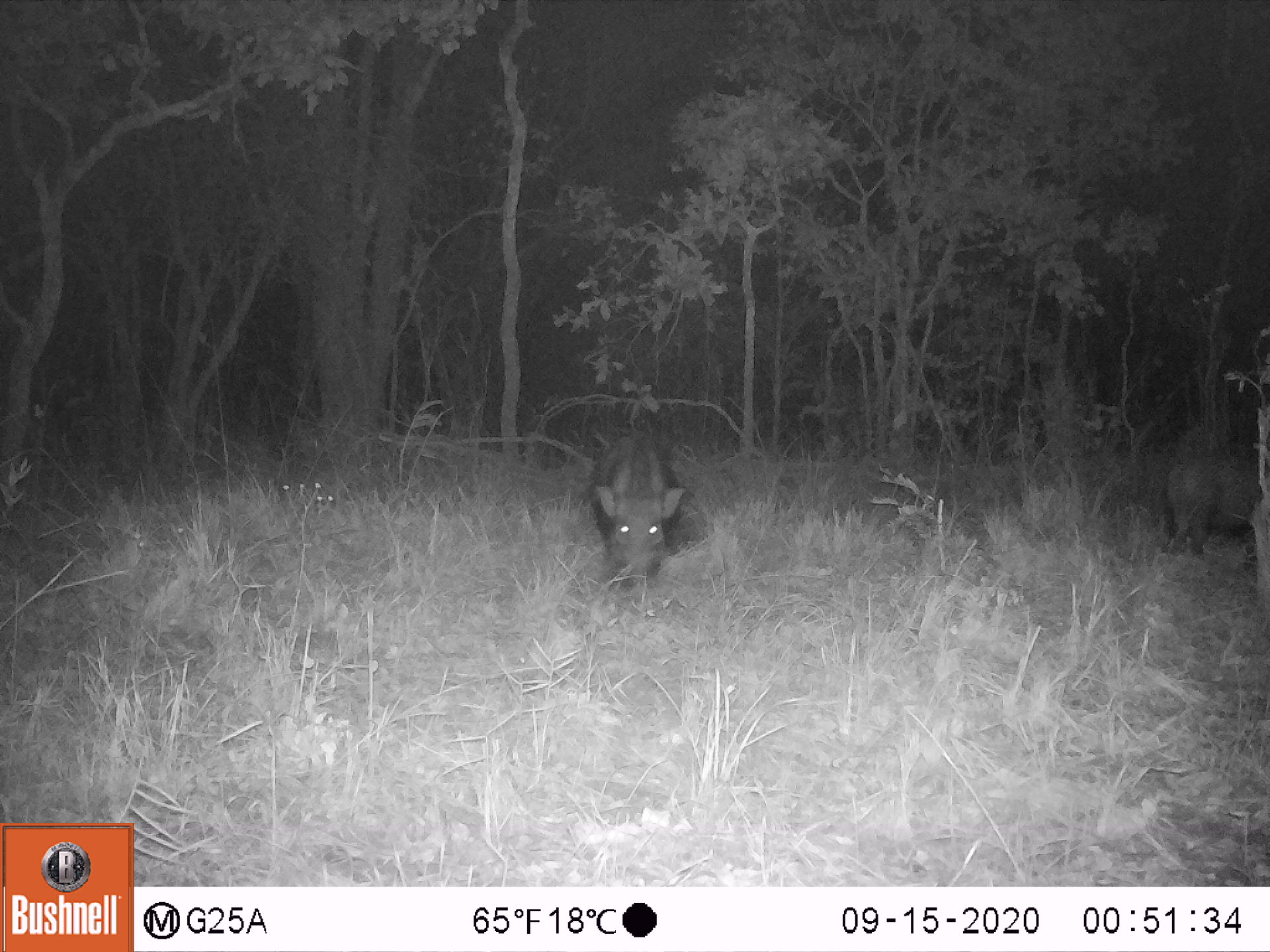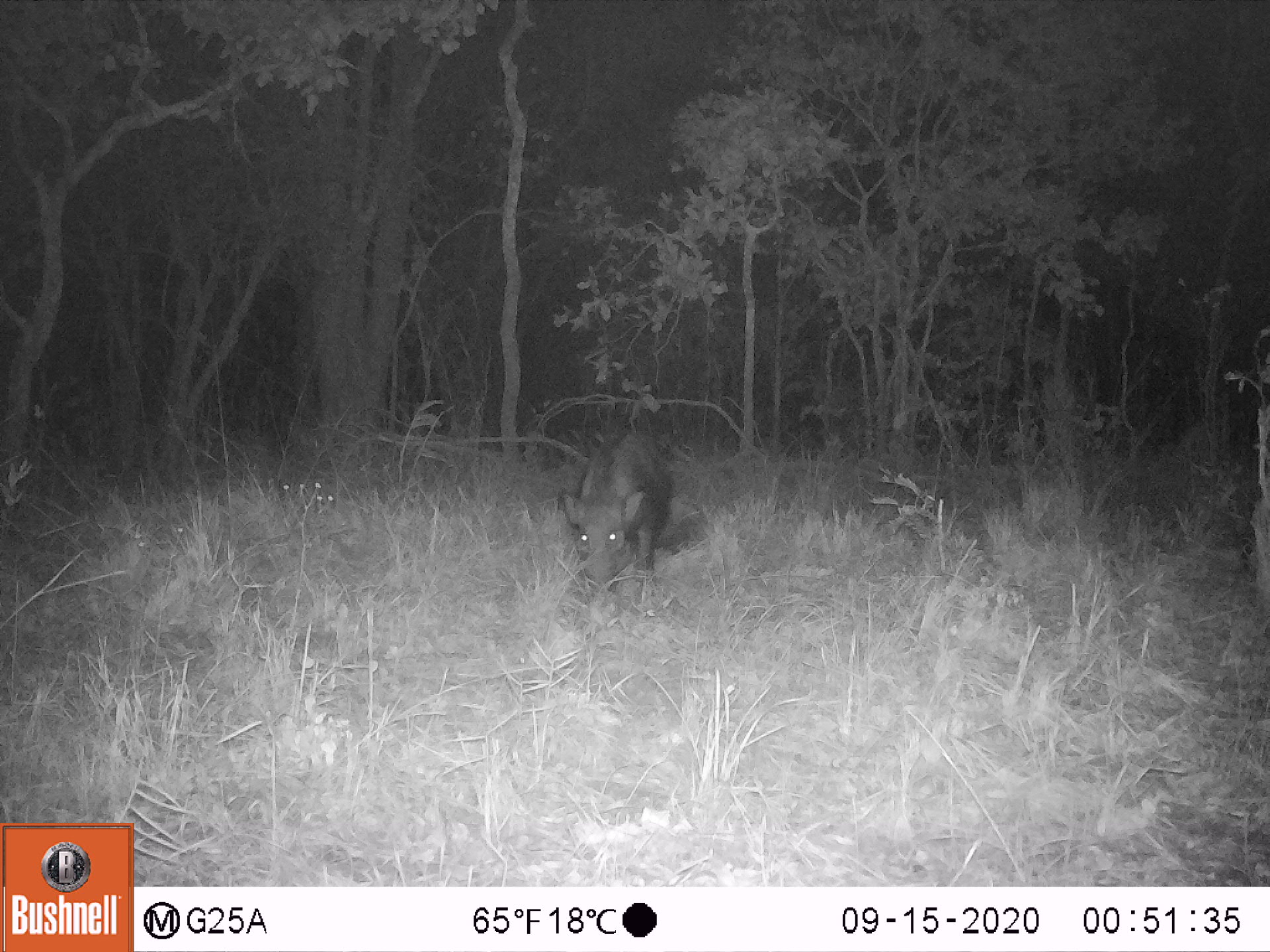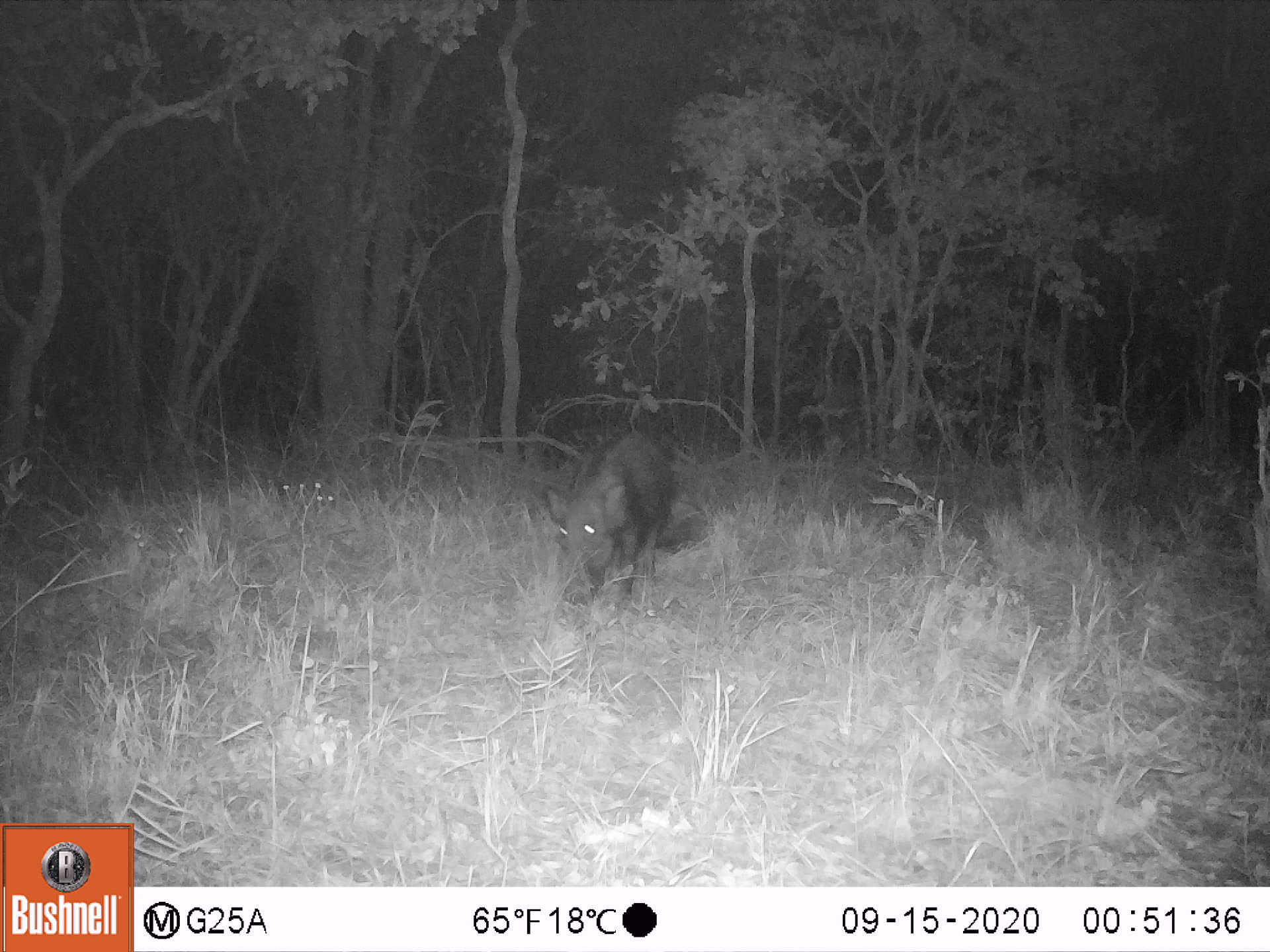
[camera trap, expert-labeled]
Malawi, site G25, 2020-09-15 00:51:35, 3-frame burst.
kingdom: Animalia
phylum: Chordata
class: Mammalia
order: Artiodactyla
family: Suidae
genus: Potamochoerus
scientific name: Potamochoerus larvatus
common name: bushpig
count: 3